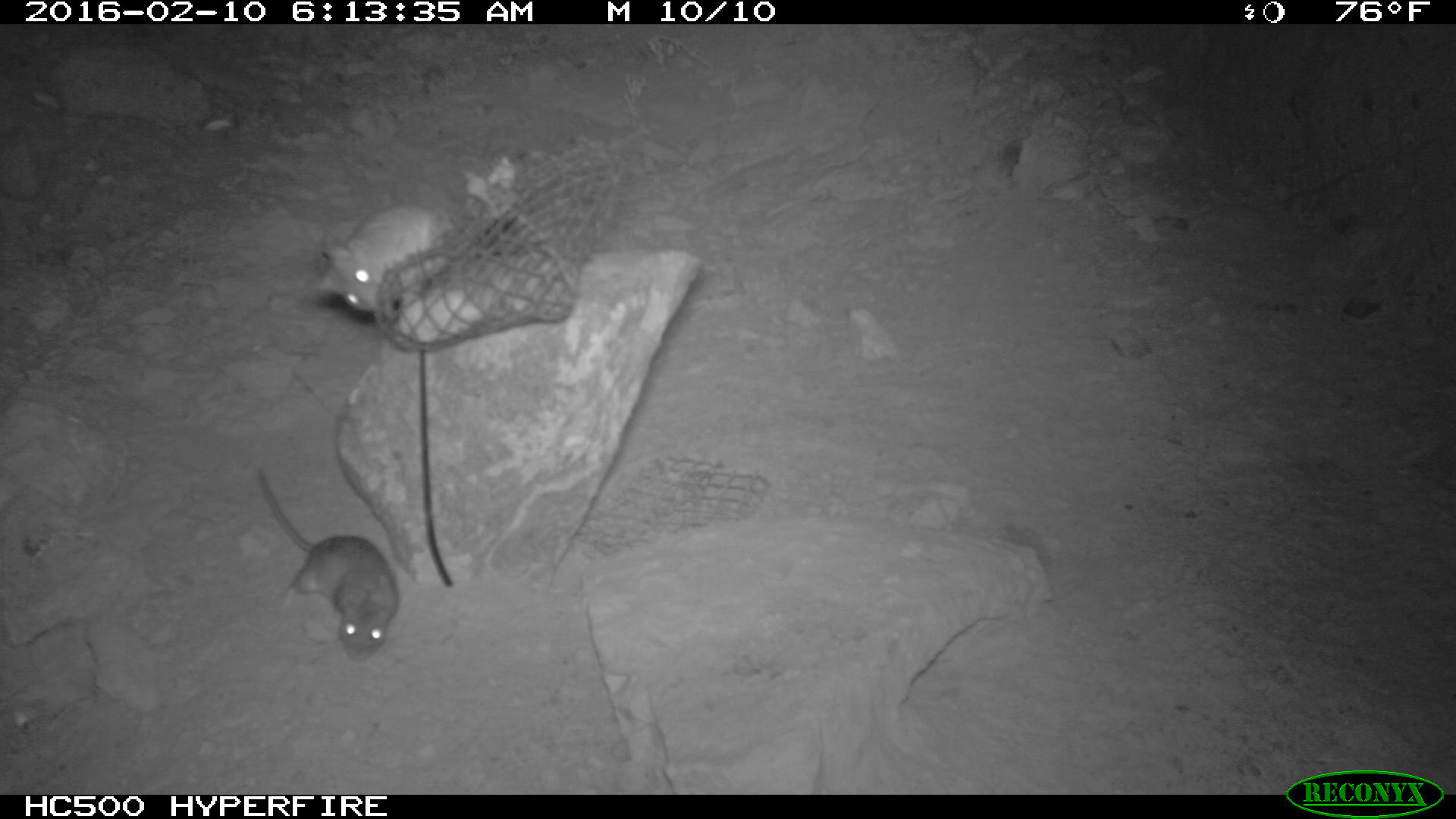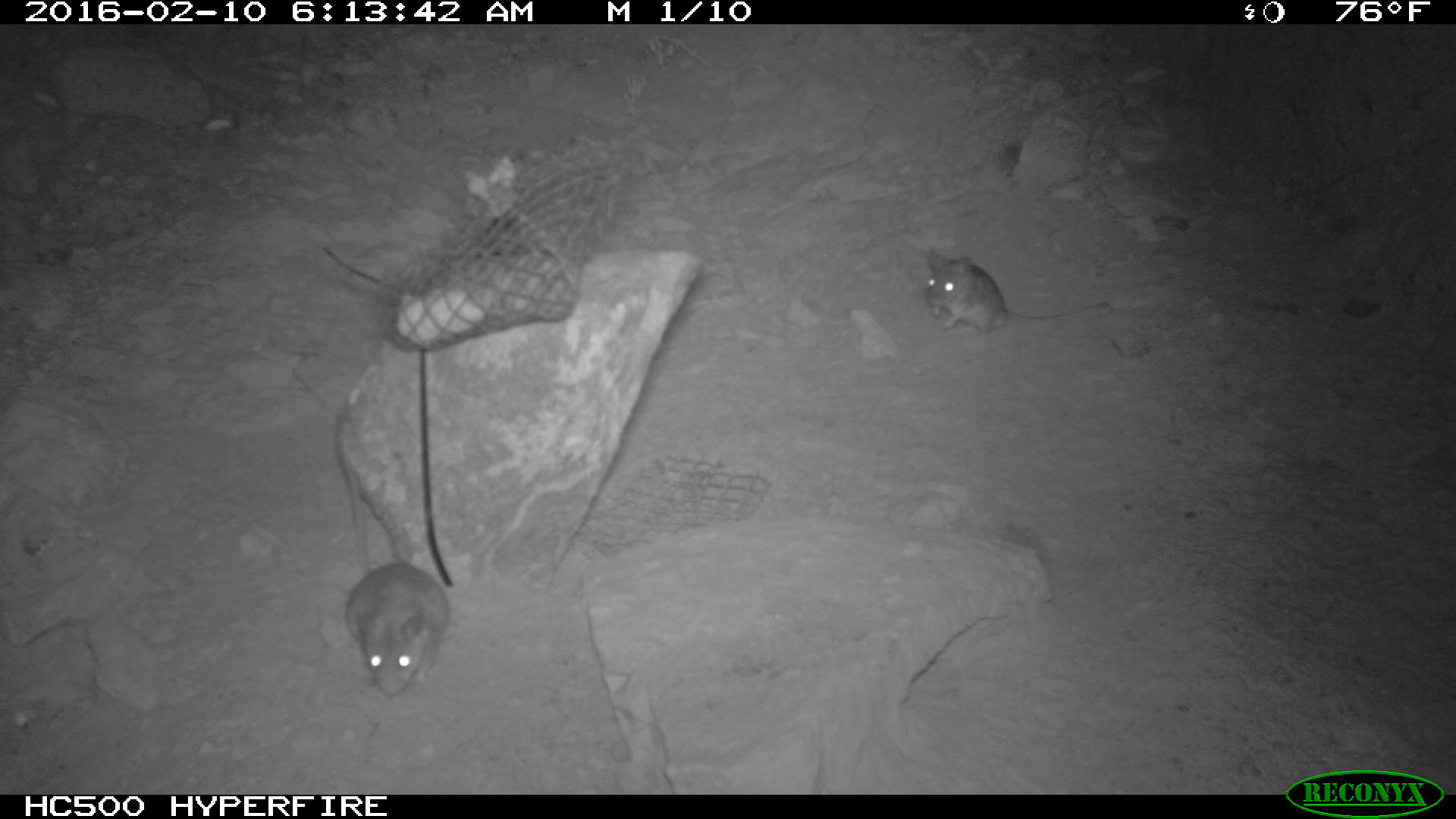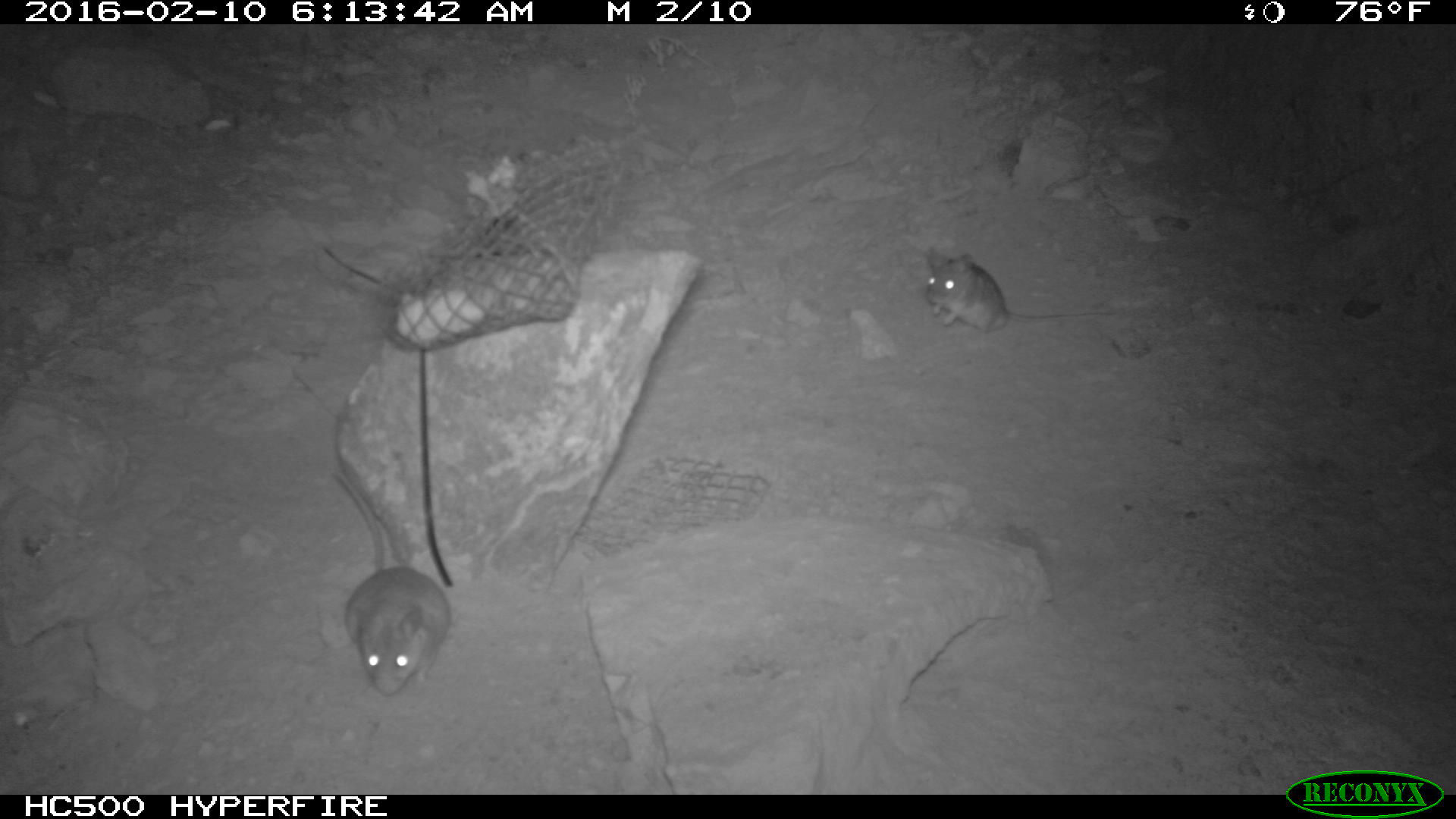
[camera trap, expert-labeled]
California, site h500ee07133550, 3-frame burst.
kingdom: Animalia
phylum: Chordata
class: Mammalia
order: Rodentia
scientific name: Rodentia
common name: rodent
Rodent (Rodentia).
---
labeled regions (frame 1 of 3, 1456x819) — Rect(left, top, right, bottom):
rodent: Rect(259, 469, 399, 659); Rect(306, 202, 450, 312)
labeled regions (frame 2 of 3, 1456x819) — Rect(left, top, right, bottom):
rodent: Rect(334, 413, 448, 697); Rect(925, 247, 1111, 337)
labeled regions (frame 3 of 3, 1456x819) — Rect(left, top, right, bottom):
rodent: Rect(338, 473, 452, 697); Rect(921, 242, 1117, 331)